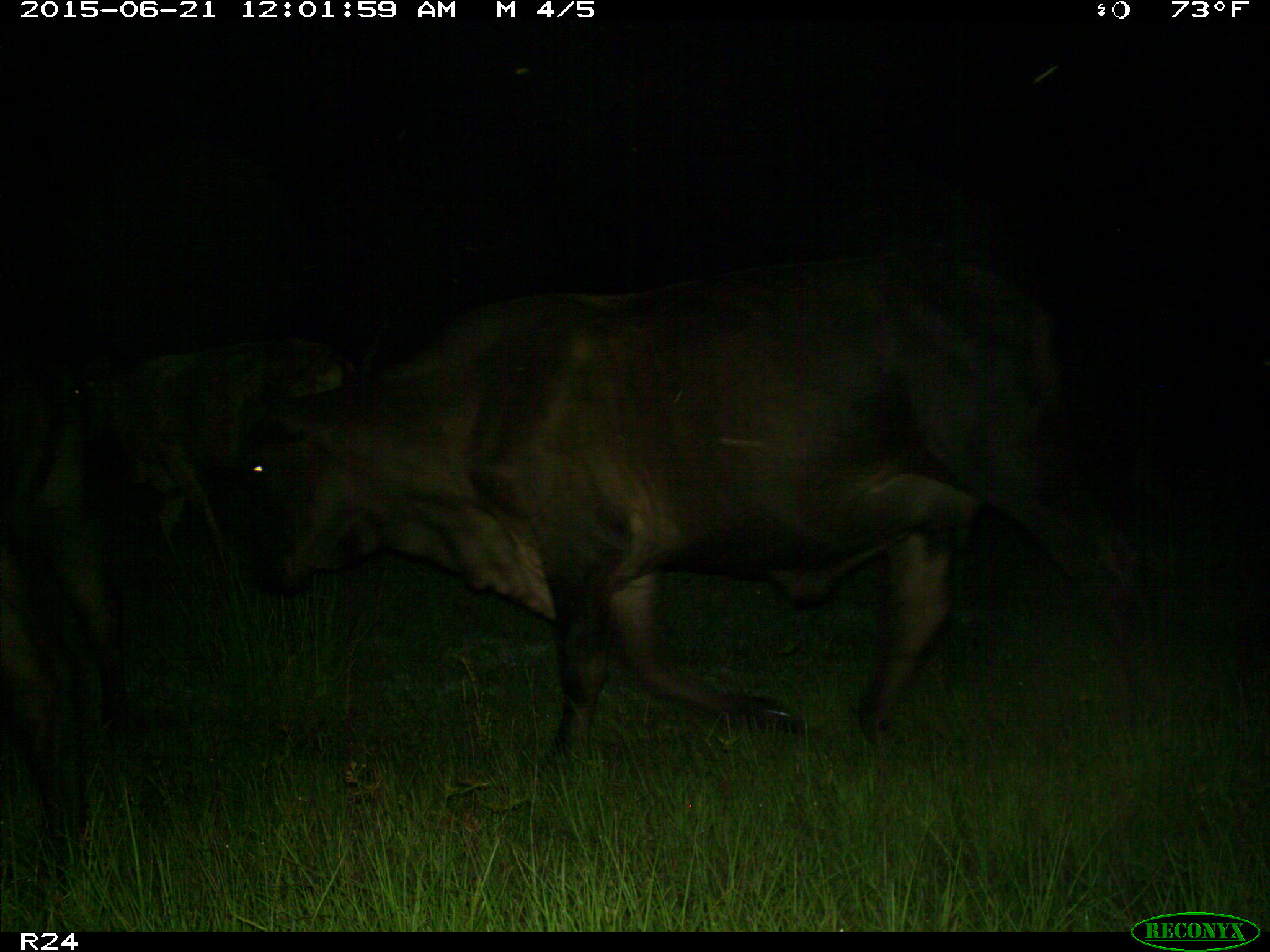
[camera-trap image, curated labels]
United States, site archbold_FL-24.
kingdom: Animalia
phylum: Chordata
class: Mammalia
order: Artiodactyla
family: Bovidae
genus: Bos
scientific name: Bos taurus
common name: domestic cow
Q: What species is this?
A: Bos taurus (domestic cow).